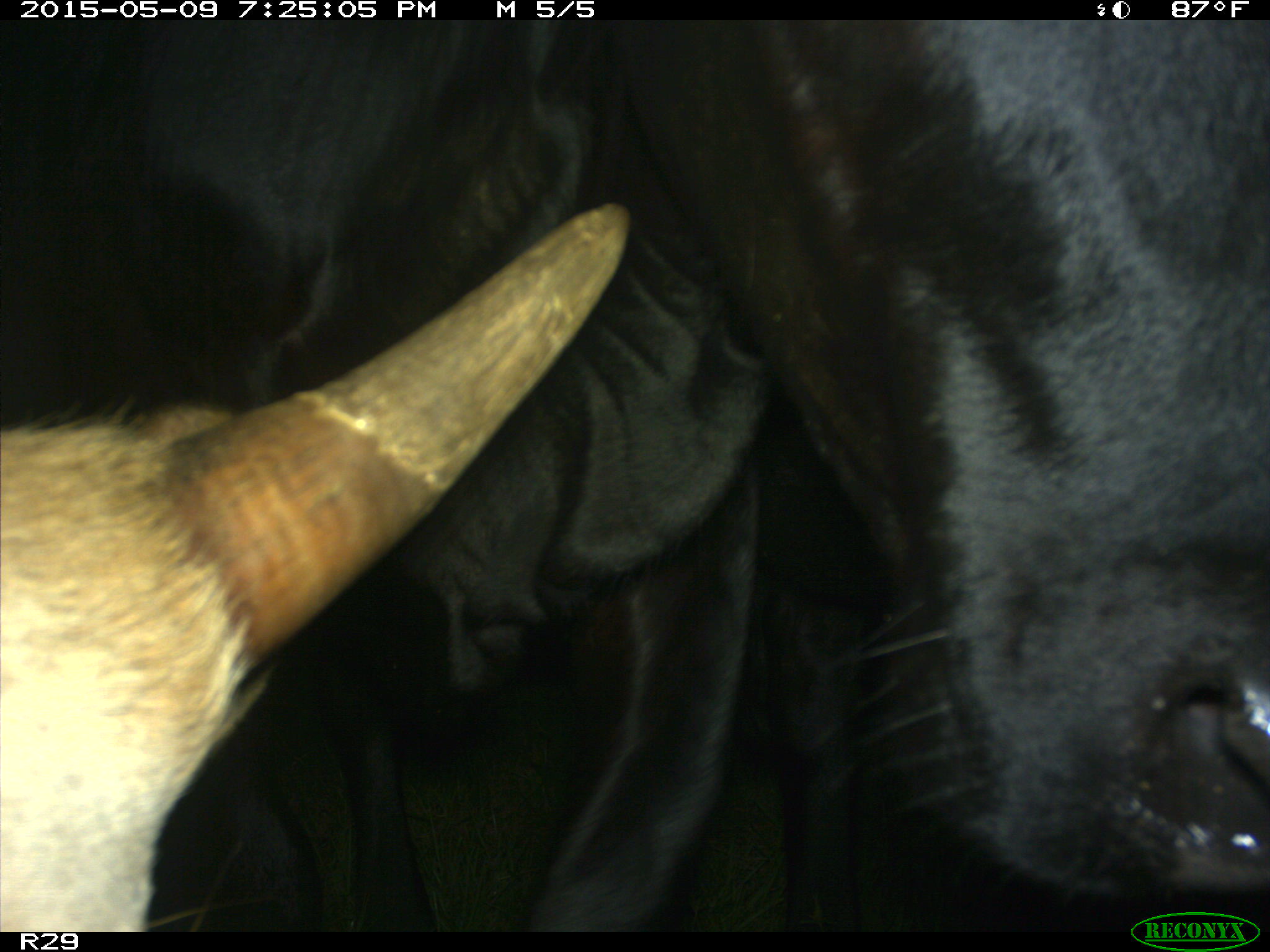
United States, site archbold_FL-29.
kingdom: Animalia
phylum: Chordata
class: Mammalia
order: Artiodactyla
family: Bovidae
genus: Bos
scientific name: Bos taurus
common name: domestic cow